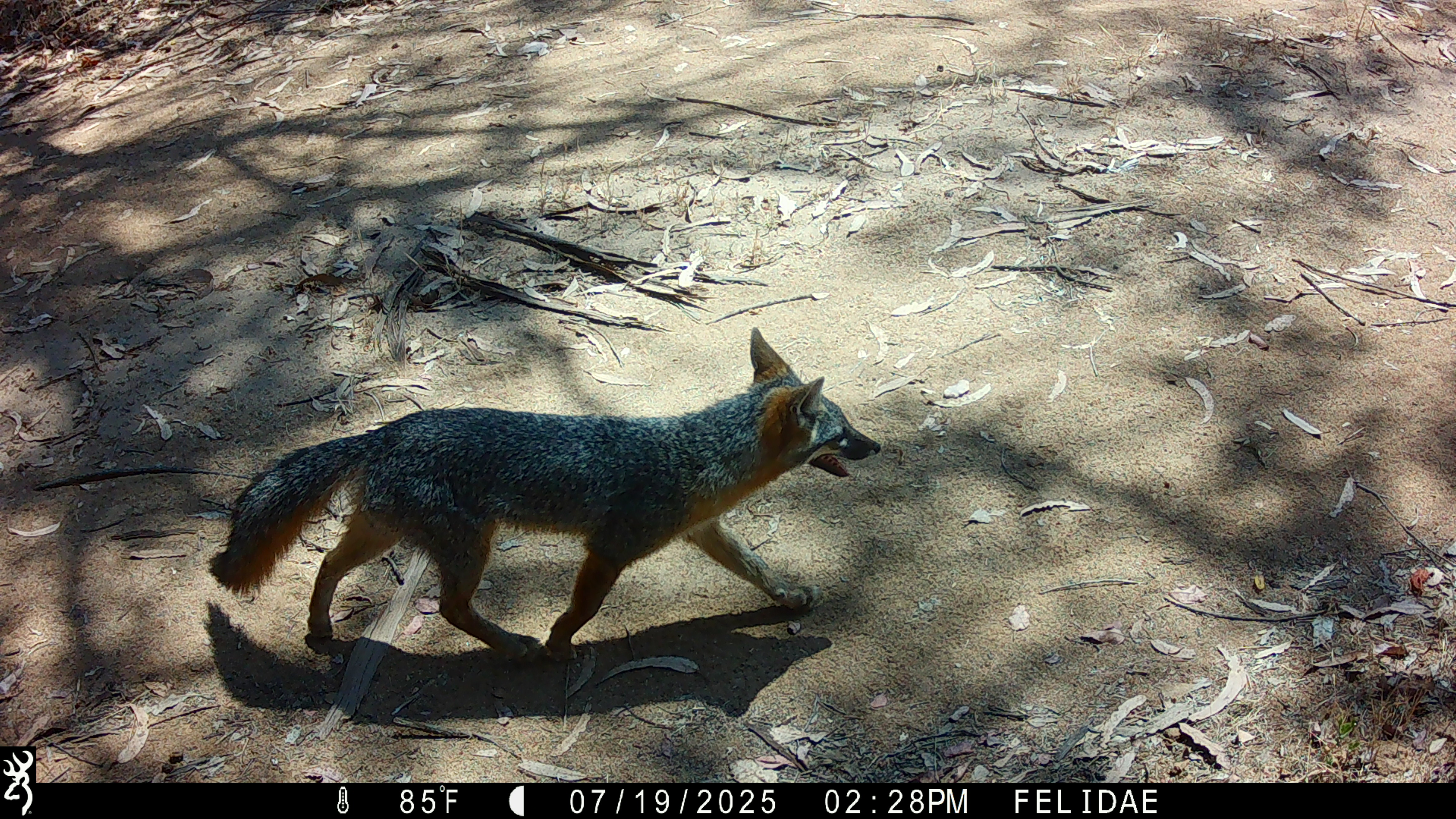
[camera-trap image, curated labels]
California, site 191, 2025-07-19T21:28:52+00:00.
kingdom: Animalia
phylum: Chordata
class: Mammalia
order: Carnivora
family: Canidae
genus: Urocyon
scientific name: Urocyon cinereoargenteus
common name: gray fox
Gray fox (Urocyon cinereoargenteus).